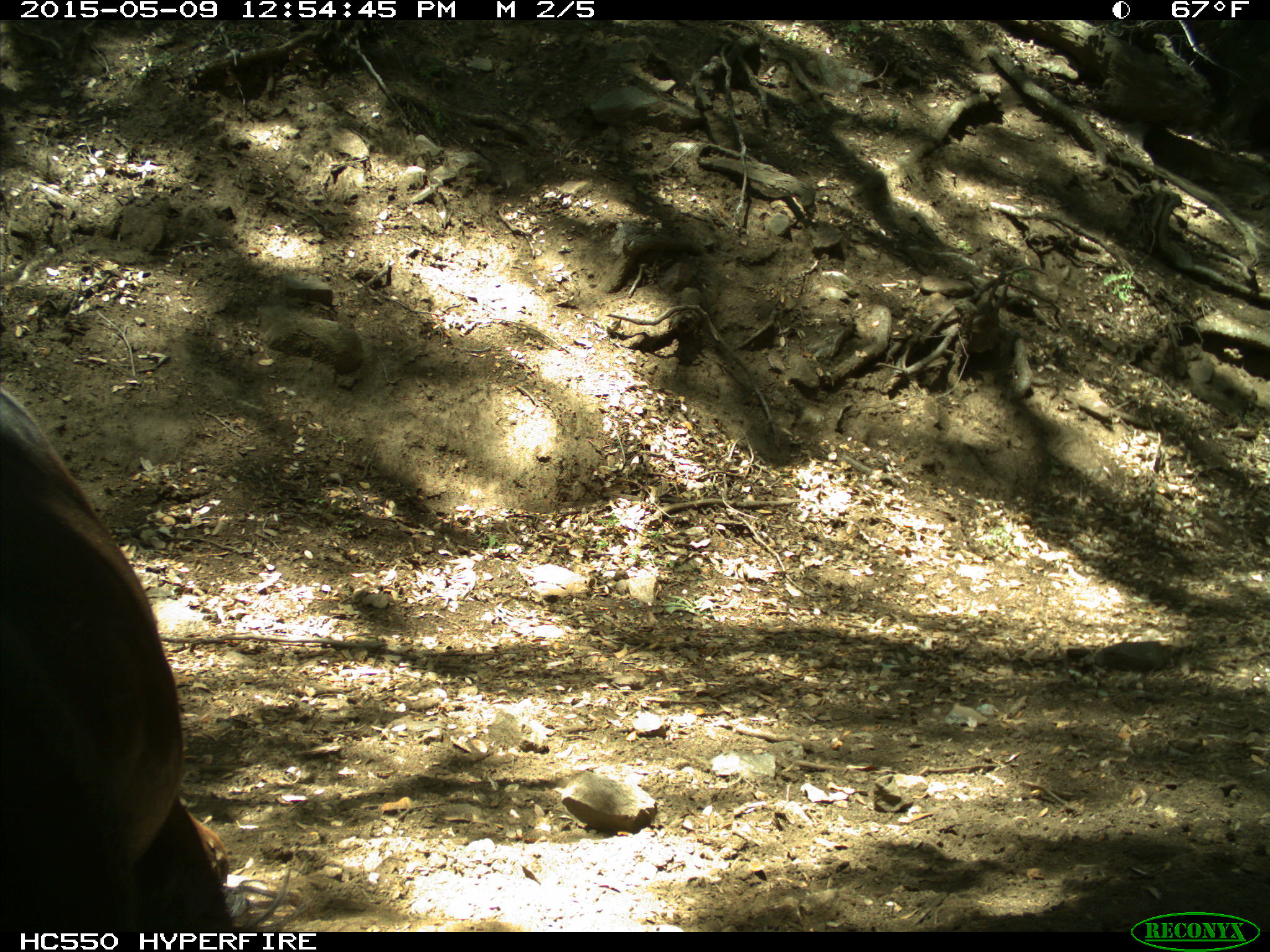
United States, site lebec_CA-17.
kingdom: Animalia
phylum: Chordata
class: Mammalia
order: Artiodactyla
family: Bovidae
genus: Bos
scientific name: Bos taurus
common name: domestic cow